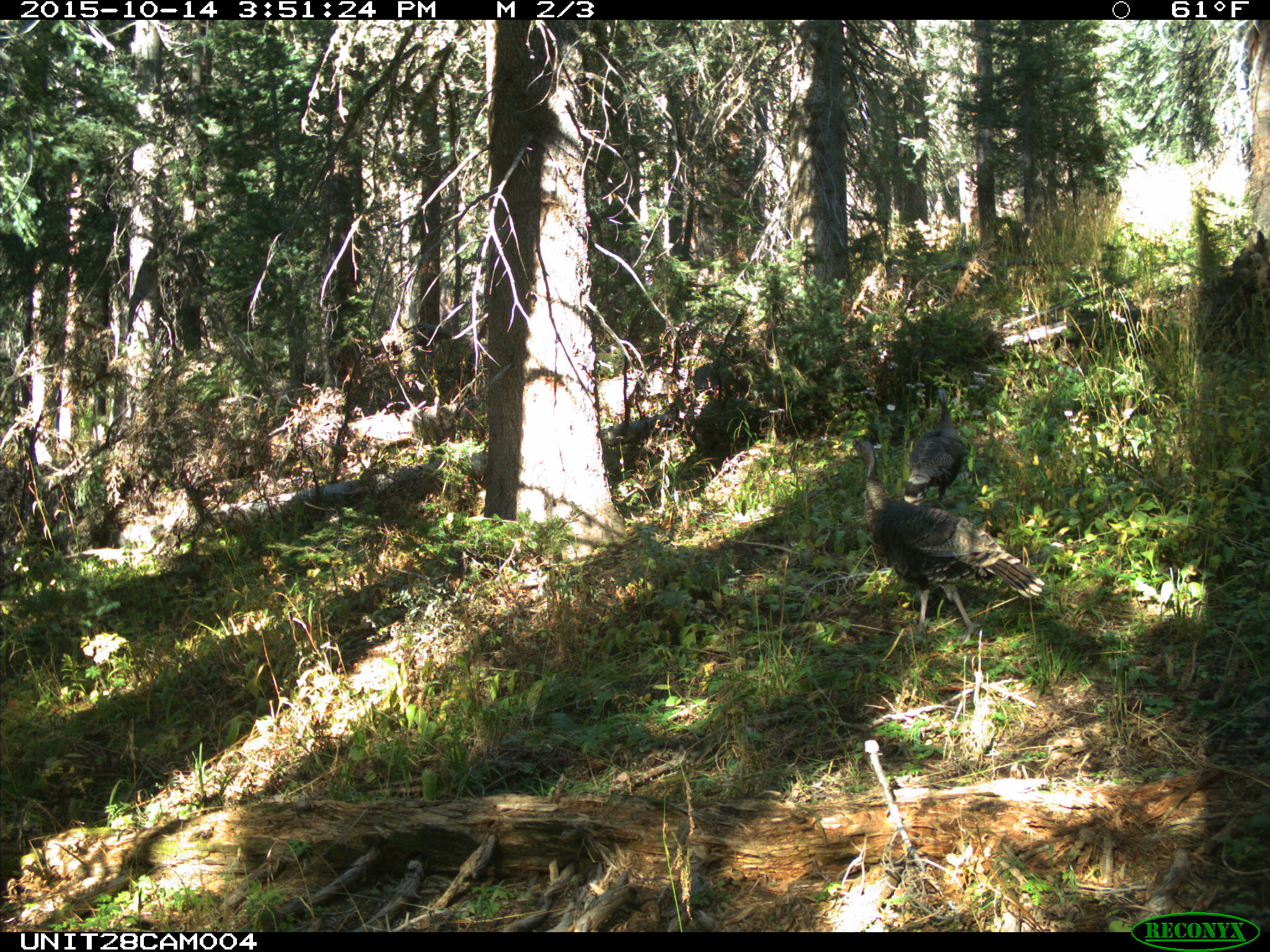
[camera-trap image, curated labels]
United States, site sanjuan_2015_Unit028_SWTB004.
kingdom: Animalia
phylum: Chordata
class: Aves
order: Galliformes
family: Phasianidae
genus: Meleagris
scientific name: Meleagris gallopavo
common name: wild turkey